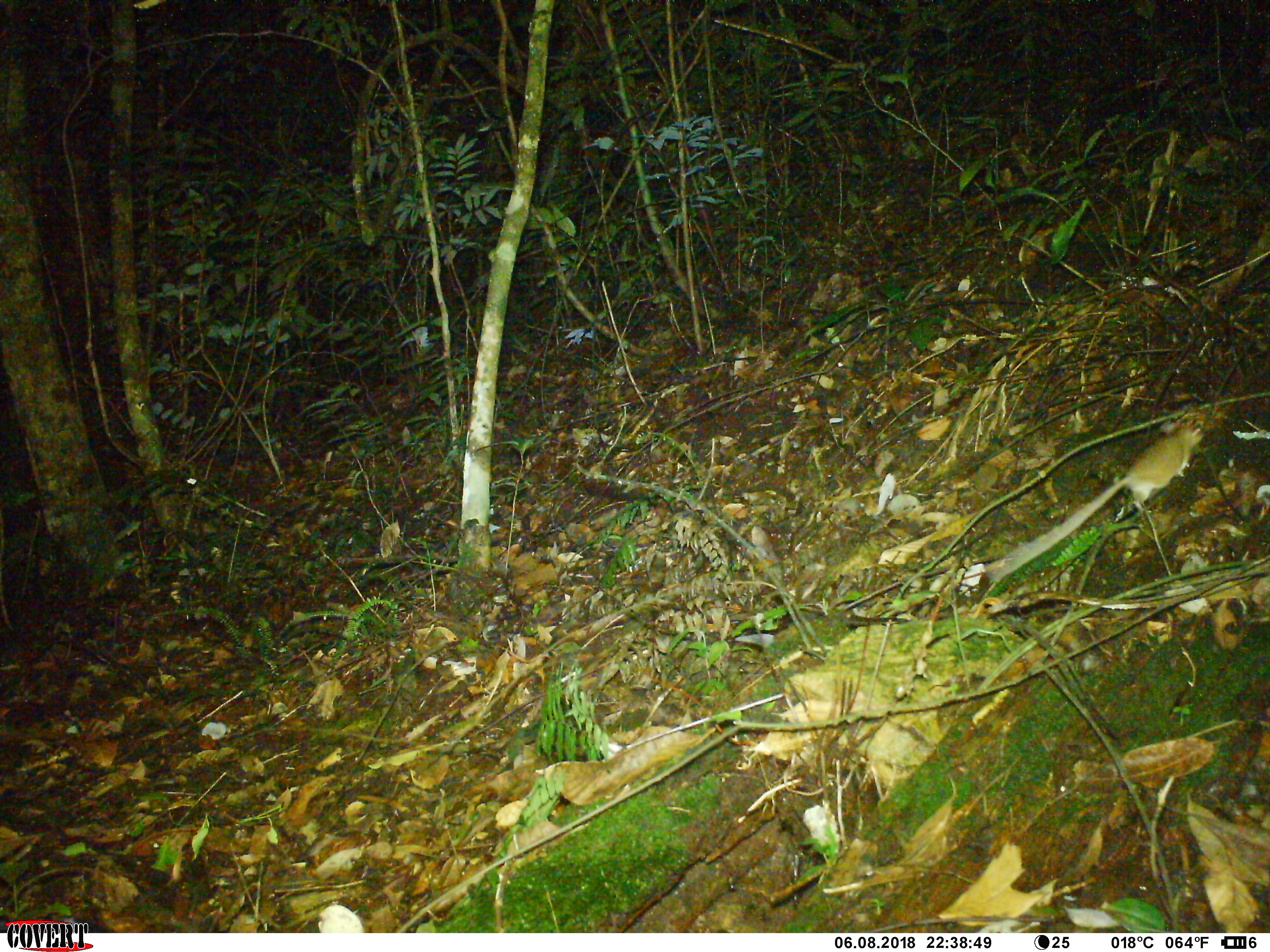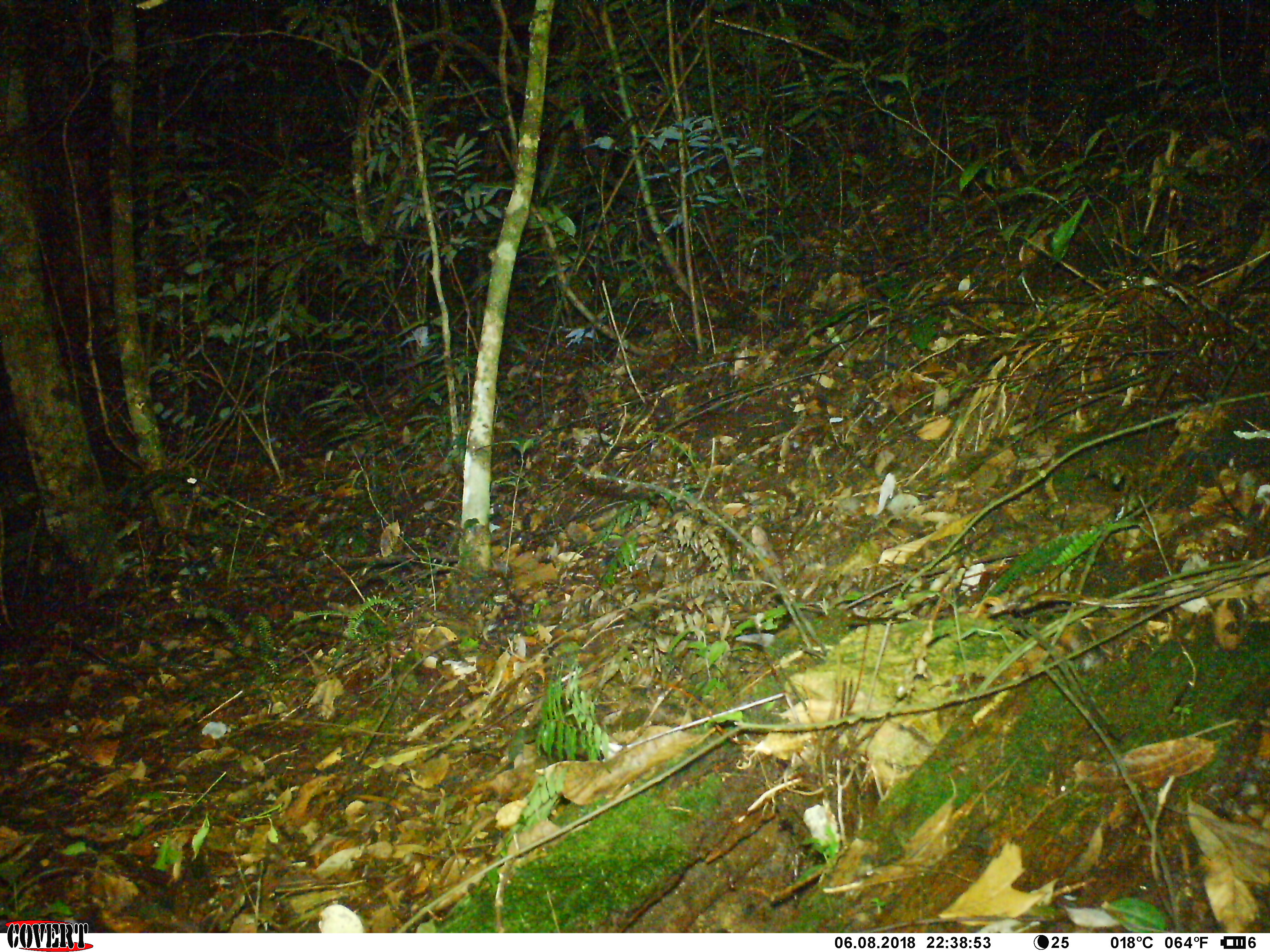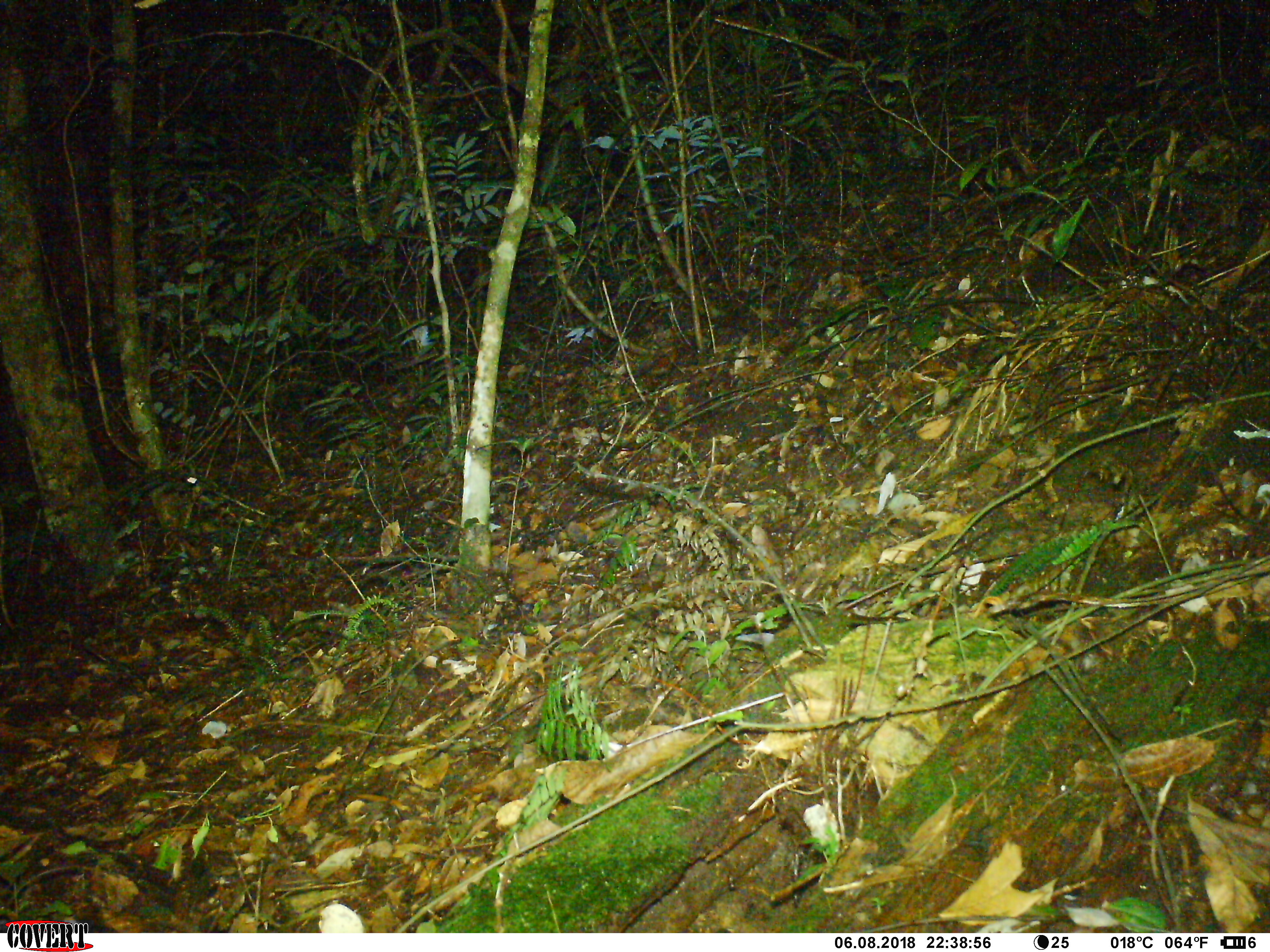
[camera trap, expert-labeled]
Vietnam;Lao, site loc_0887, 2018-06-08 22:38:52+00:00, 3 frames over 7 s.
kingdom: Animalia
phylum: Chordata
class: Mammalia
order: Rodentia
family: Muridae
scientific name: Muridae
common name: old-world mice and rats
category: unidentified murid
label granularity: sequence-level